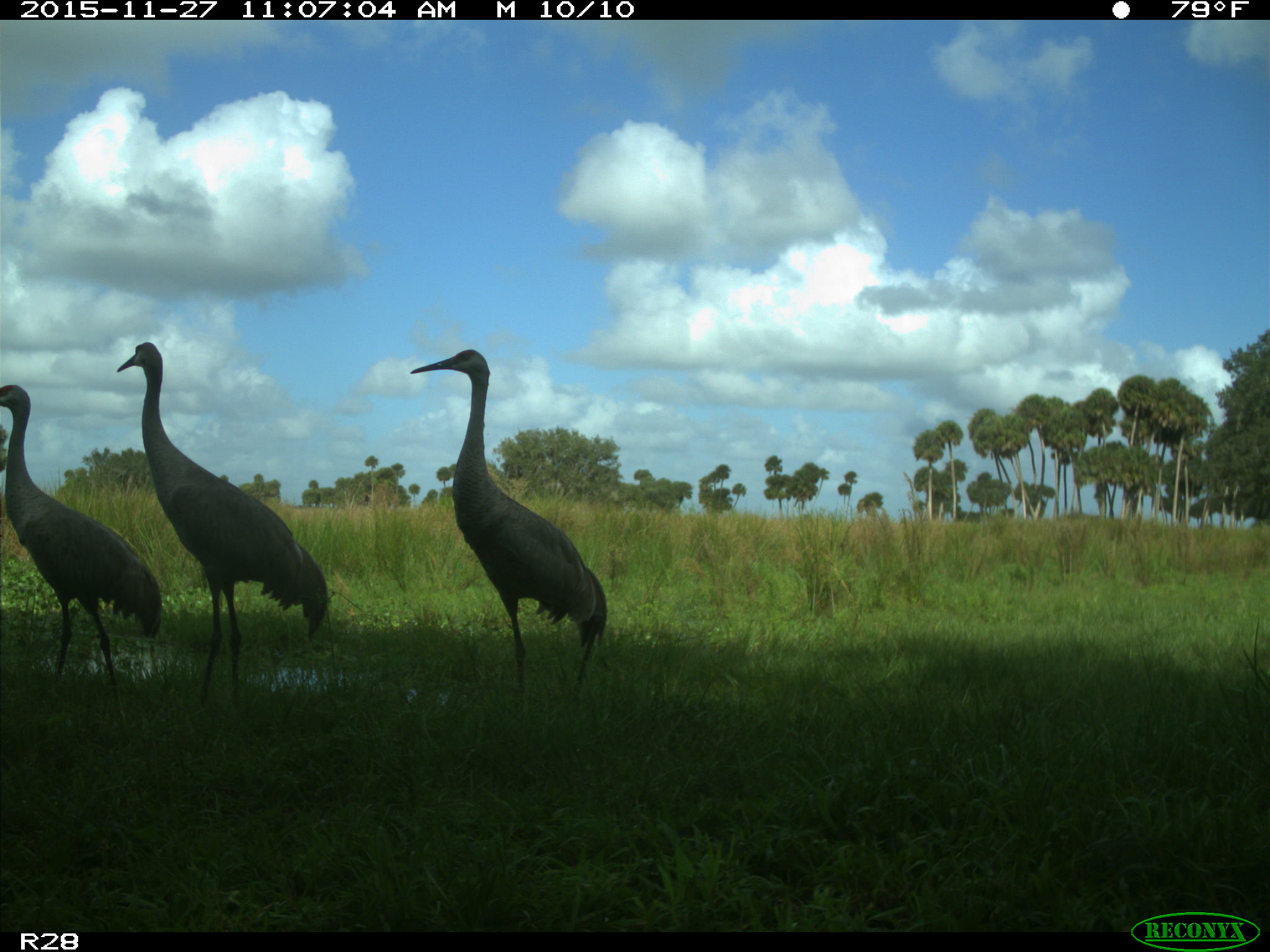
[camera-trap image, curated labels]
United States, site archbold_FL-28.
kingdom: Animalia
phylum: Chordata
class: Aves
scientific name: Aves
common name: birds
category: unidentified bird